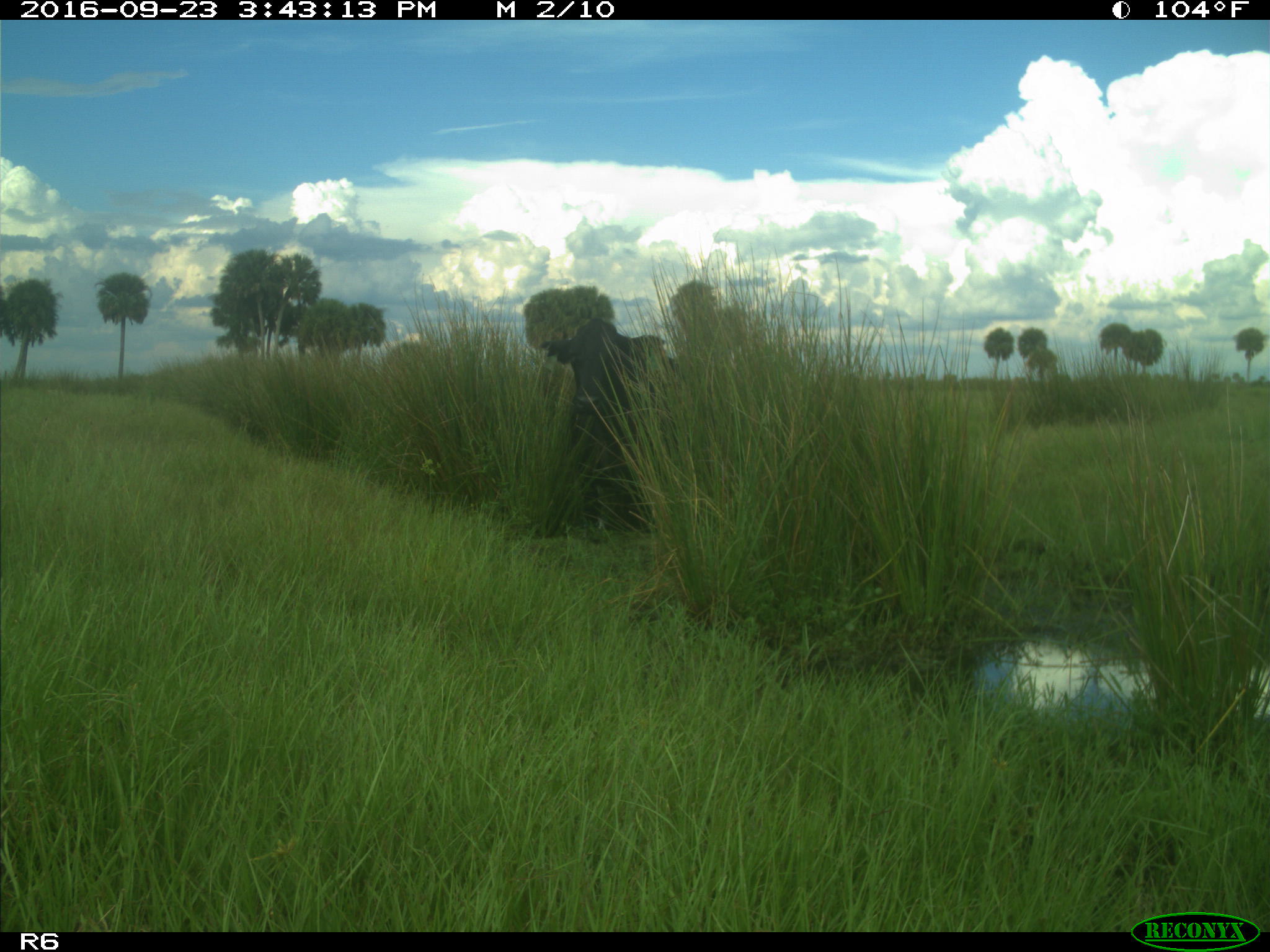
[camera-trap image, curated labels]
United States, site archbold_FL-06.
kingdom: Animalia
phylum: Chordata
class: Mammalia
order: Artiodactyla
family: Bovidae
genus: Bos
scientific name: Bos taurus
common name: domestic cow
Bos taurus (domestic cow).